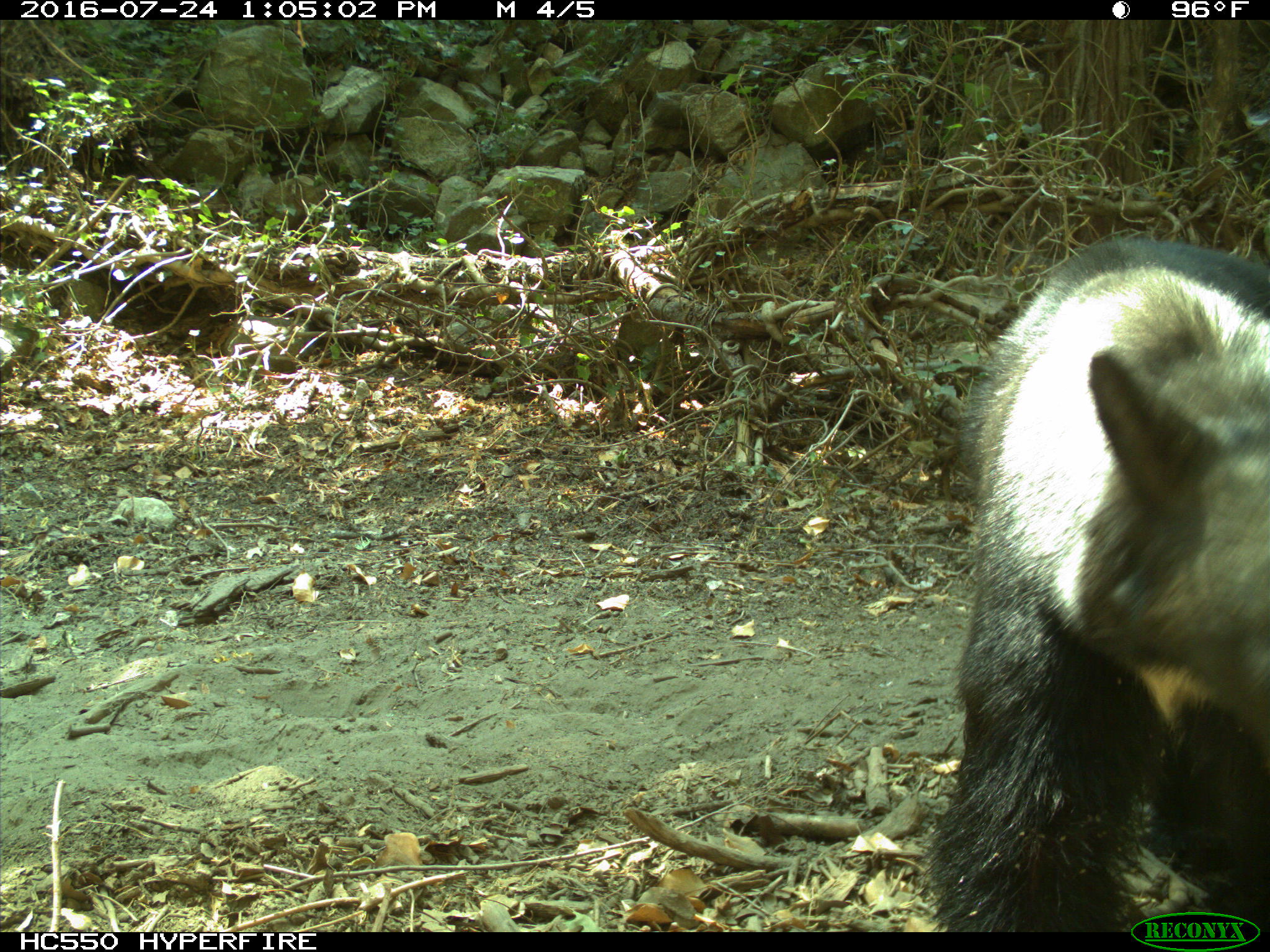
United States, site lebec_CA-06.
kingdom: Animalia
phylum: Chordata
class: Mammalia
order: Carnivora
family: Ursidae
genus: Ursus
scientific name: Ursus americanus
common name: american black bear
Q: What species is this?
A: Ursus americanus (american black bear).